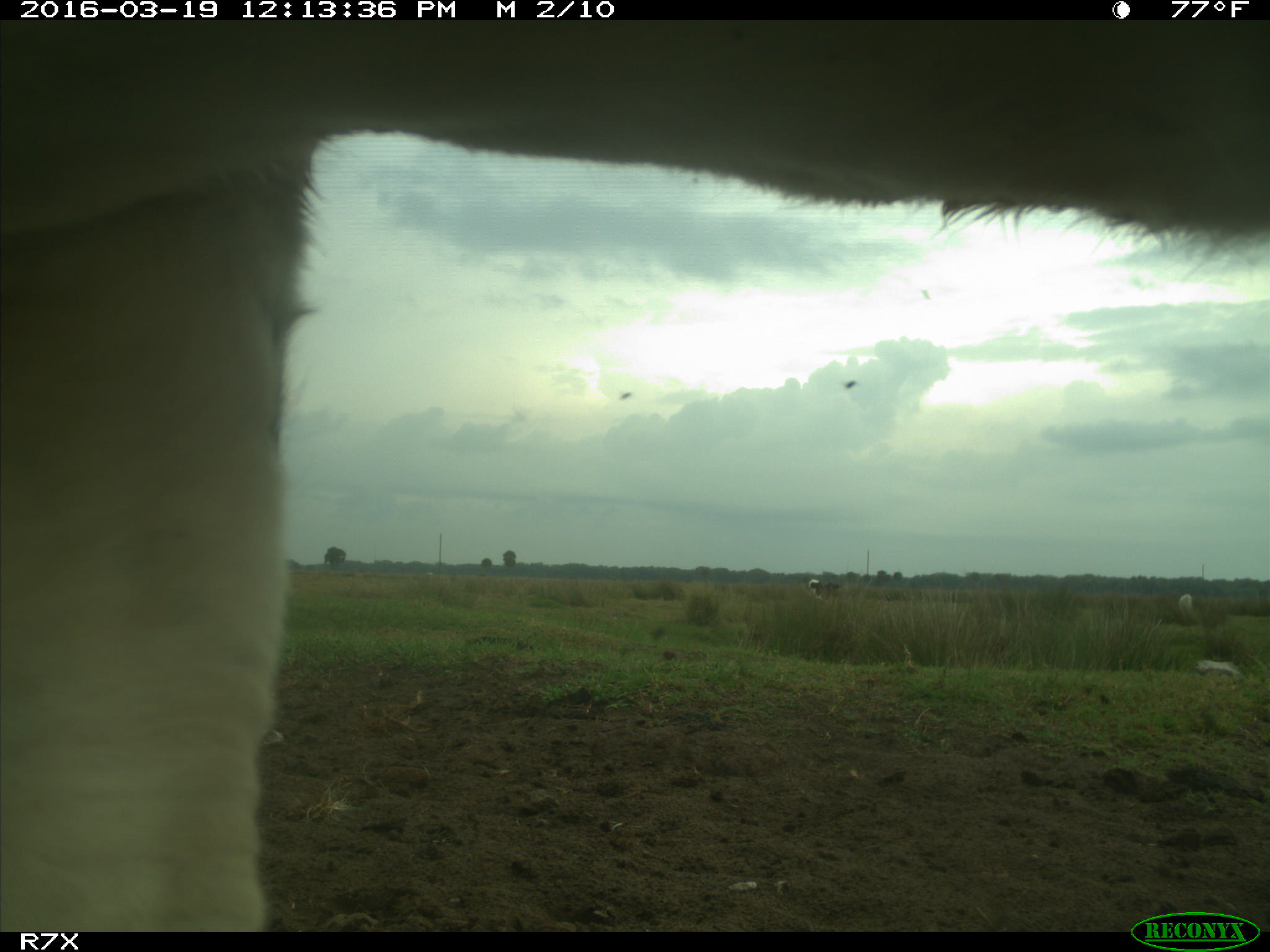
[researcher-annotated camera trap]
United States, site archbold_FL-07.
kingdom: Animalia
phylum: Chordata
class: Mammalia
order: Artiodactyla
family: Bovidae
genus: Bos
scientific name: Bos taurus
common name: domestic cow